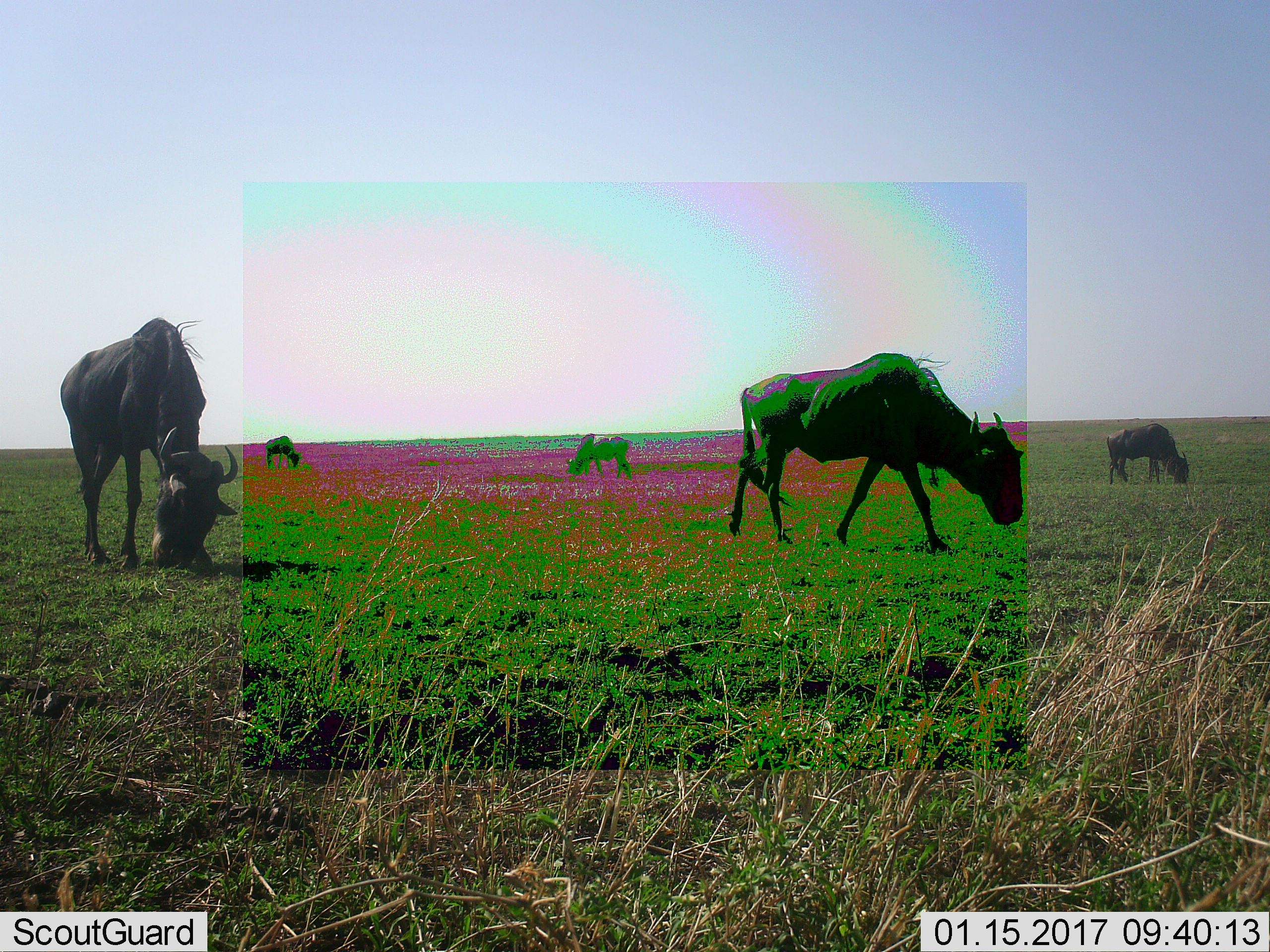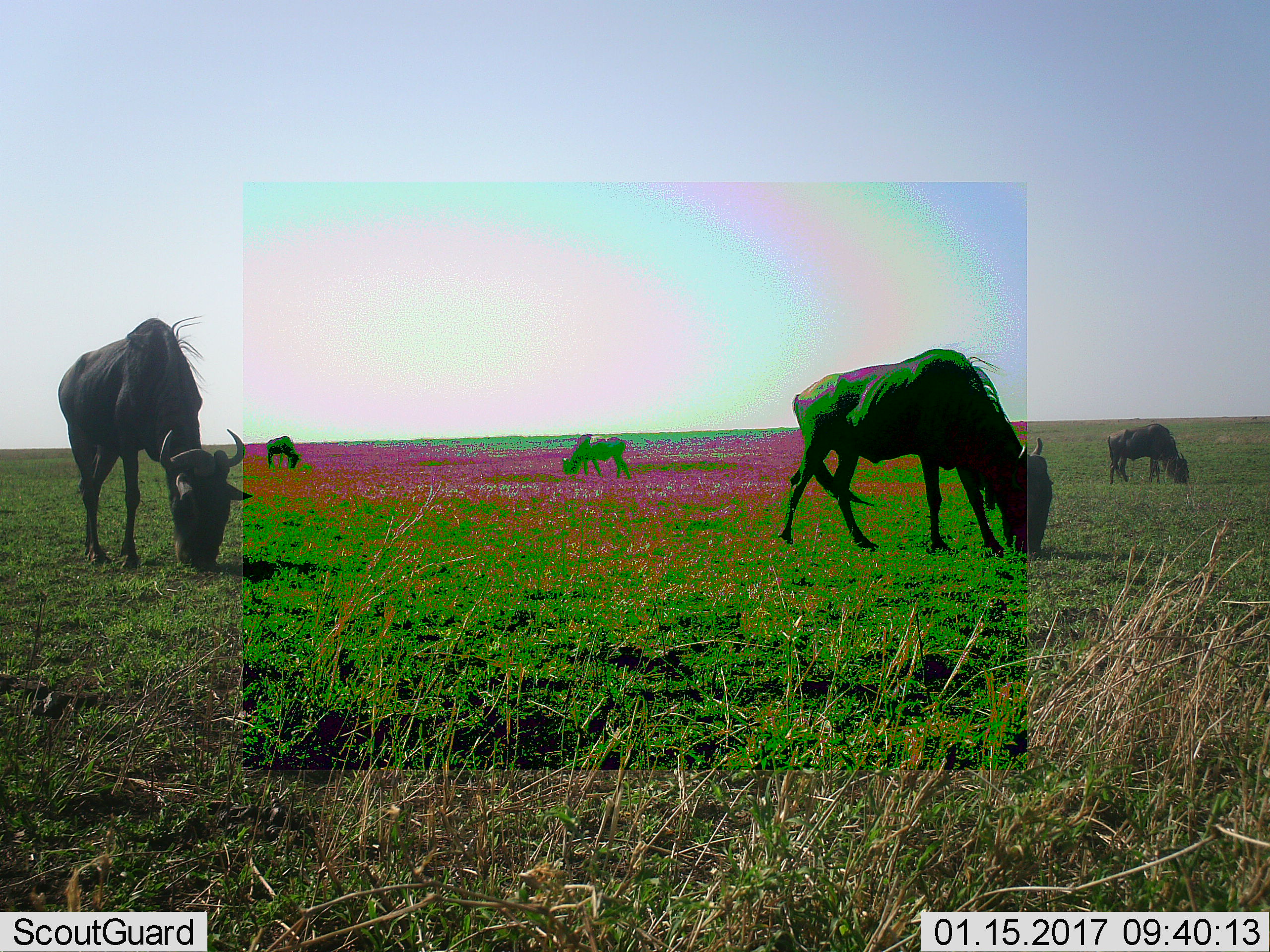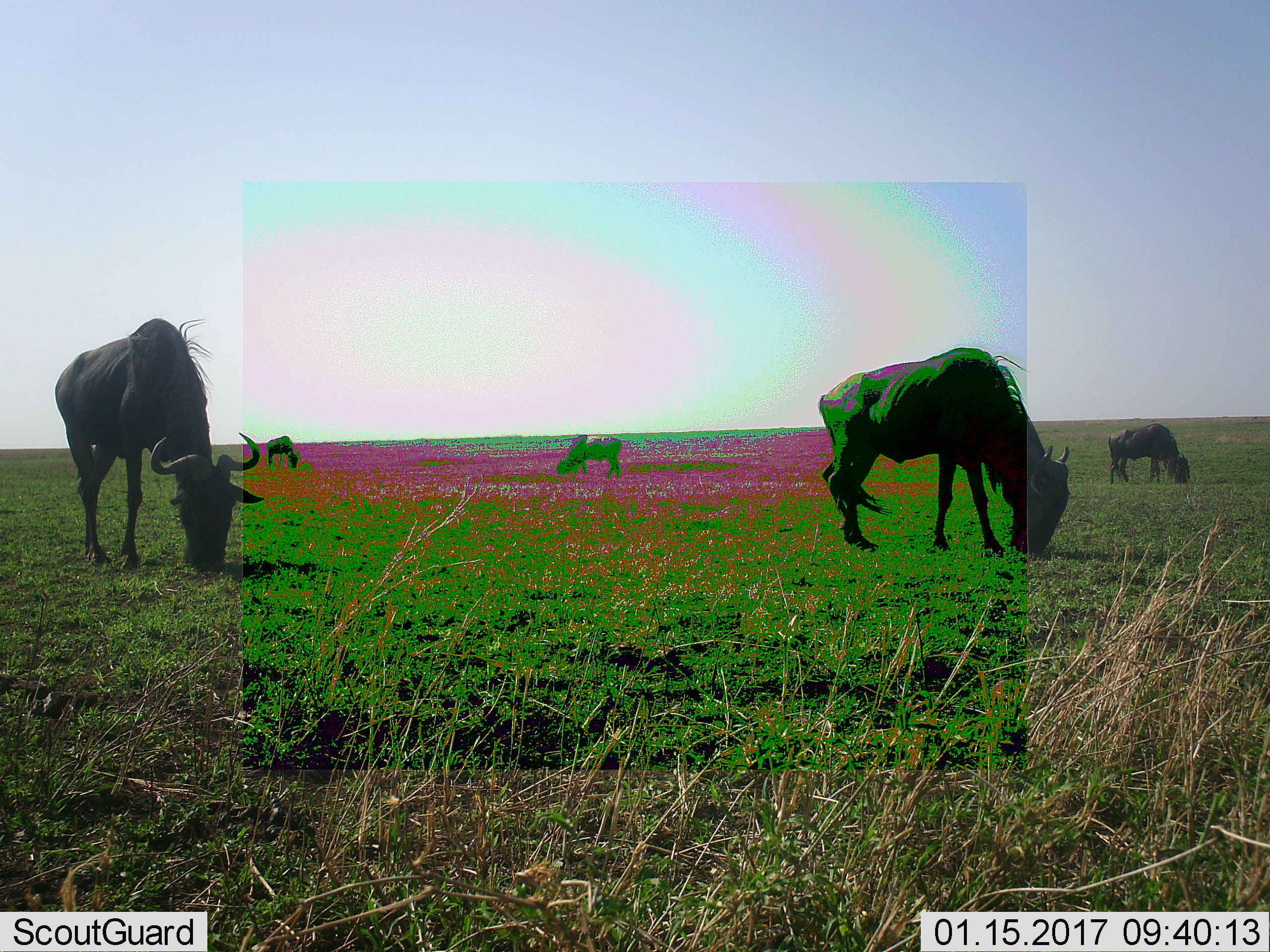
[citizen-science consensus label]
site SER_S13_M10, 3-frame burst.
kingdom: Animalia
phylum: Chordata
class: Mammalia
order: Artiodactyla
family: Bovidae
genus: Connochaetes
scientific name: Connochaetes taurinus taurinus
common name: blue wildebeest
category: wildebeestblue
Wildebeestblue (blue wildebeest) (Connochaetes taurinus taurinus), count 5. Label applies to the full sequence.